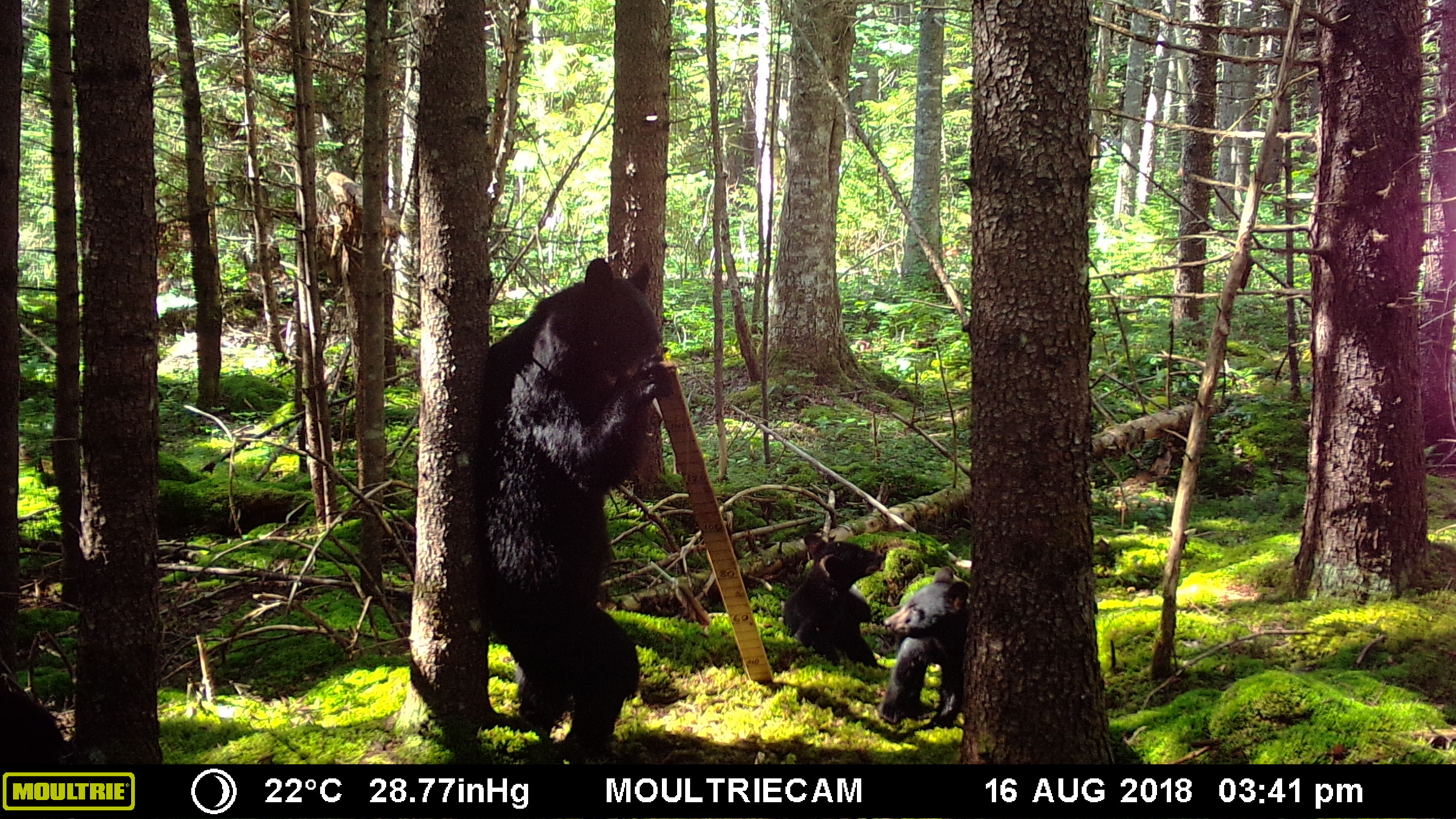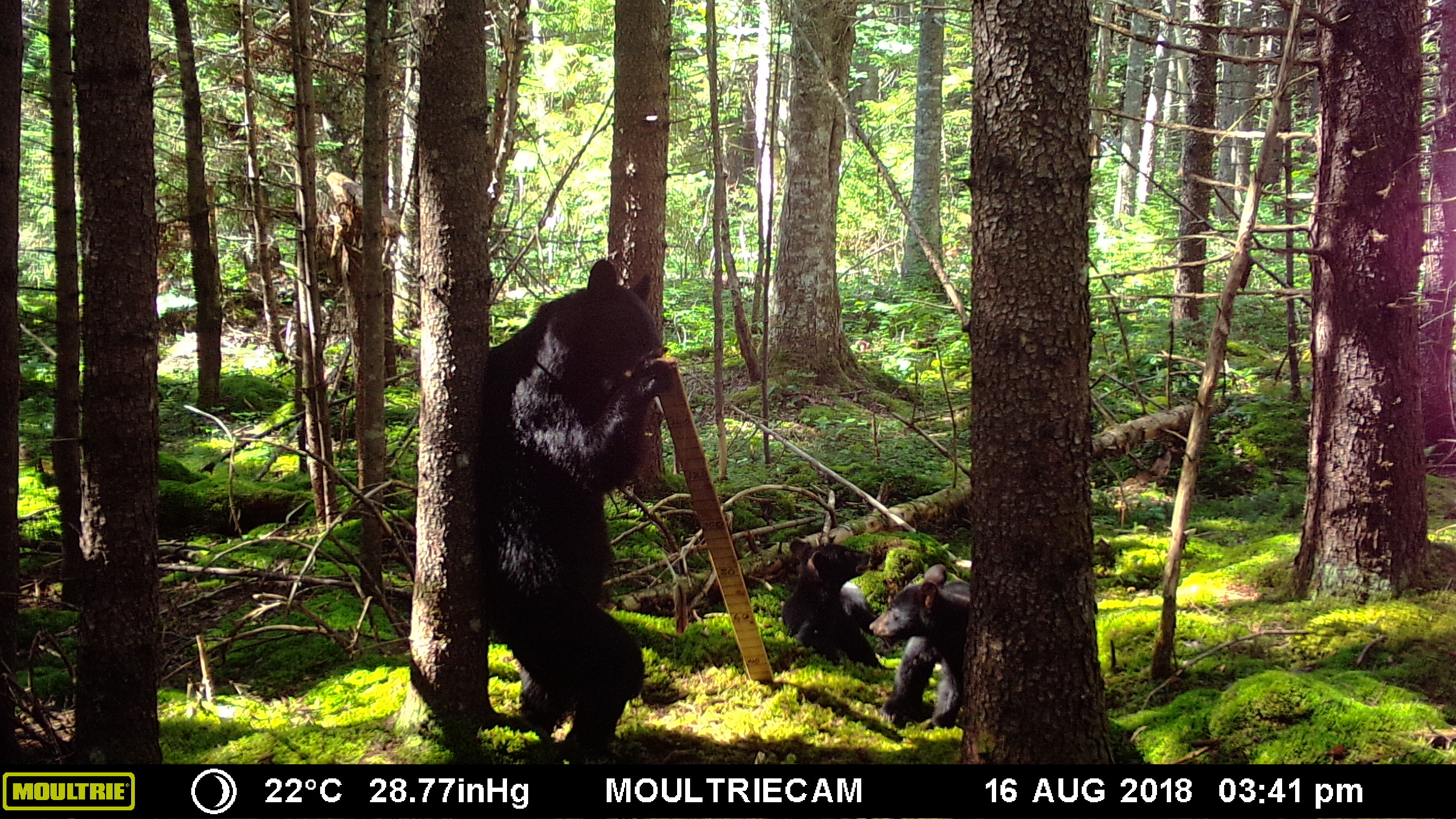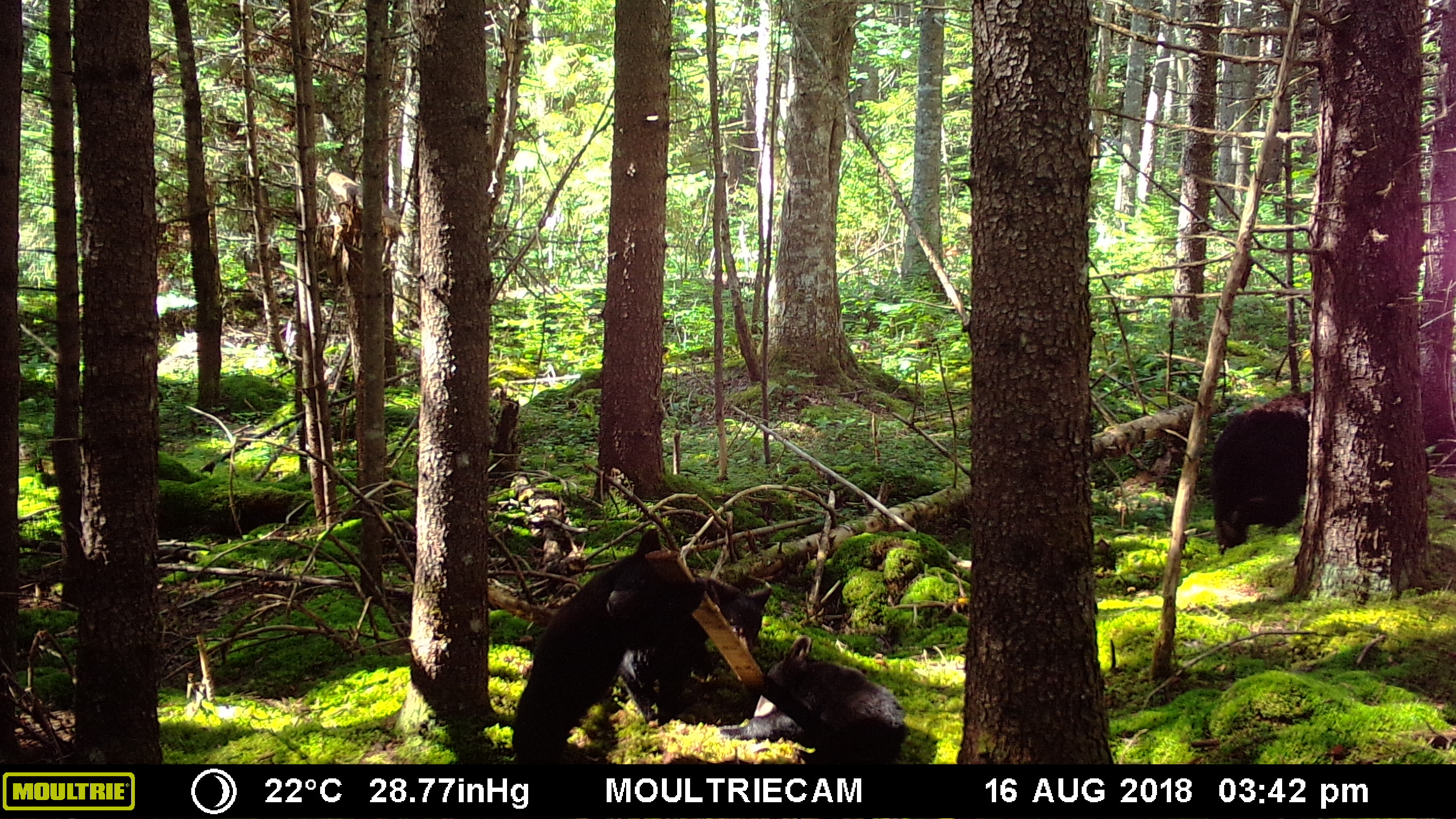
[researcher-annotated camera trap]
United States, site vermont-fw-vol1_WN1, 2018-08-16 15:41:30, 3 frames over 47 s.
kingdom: Animalia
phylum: Chordata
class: Mammalia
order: Carnivora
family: Ursidae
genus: Ursus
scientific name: Ursus americanus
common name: black bear